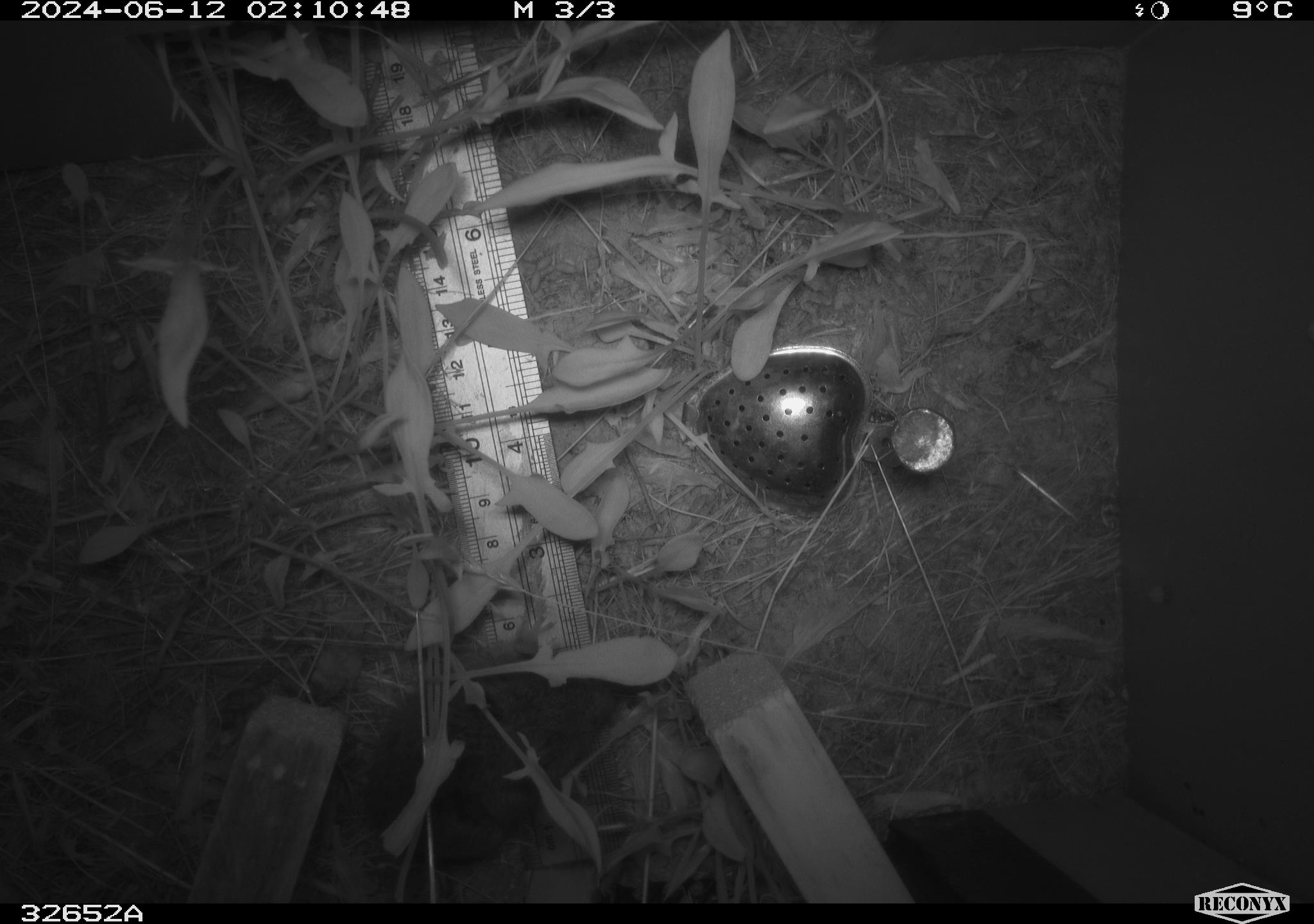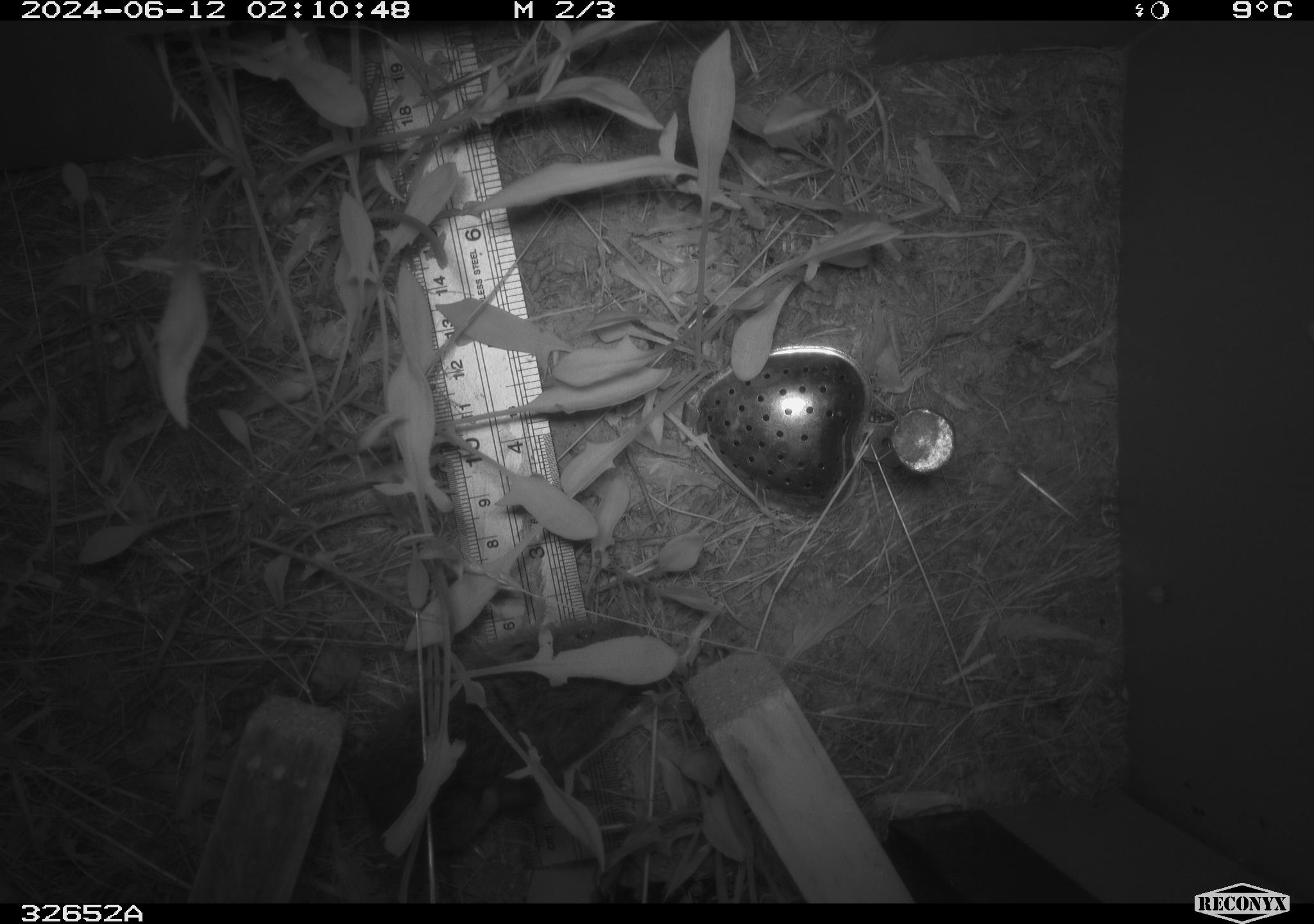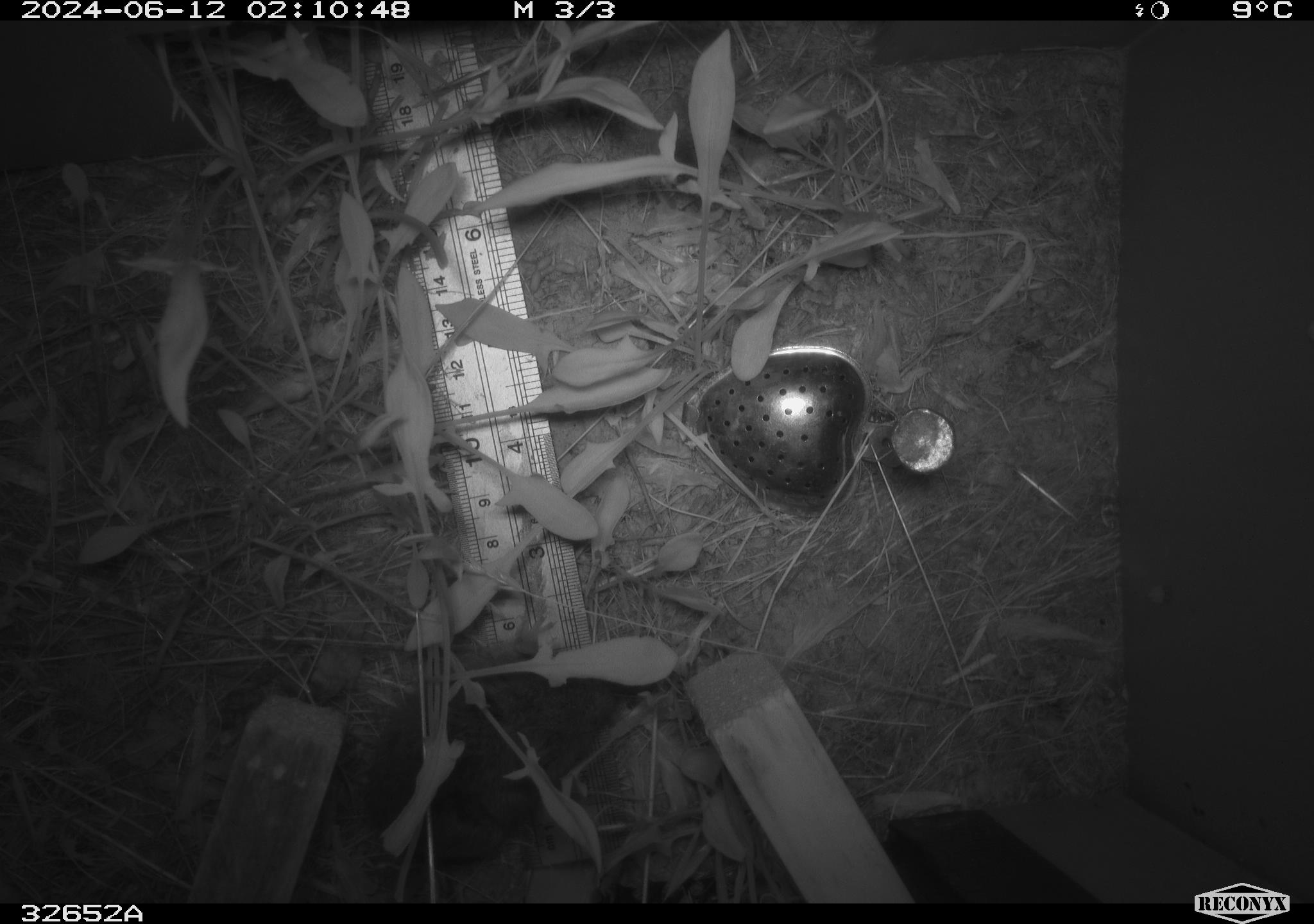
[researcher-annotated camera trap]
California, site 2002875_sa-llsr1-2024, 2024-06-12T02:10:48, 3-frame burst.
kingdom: Animalia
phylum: Chordata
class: Mammalia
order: Rodentia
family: Cricetidae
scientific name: Arvicolinae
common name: voles, lemmings, and muskrats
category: arvicolinae subfamily